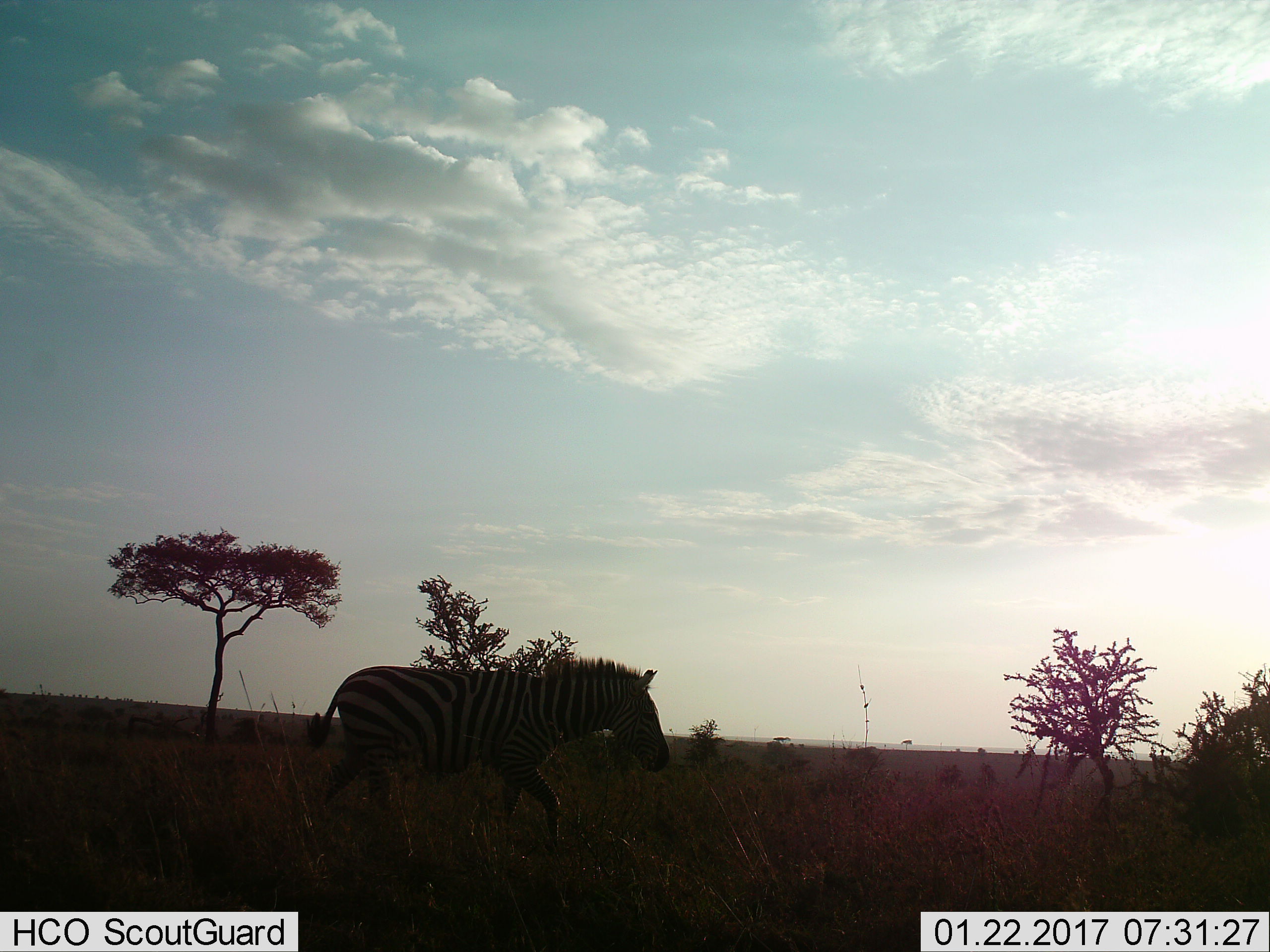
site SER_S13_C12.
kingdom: Animalia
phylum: Chordata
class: Mammalia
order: Perissodactyla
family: Equidae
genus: Equus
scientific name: Equus quagga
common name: plains zebra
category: zebraplains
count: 1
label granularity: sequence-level